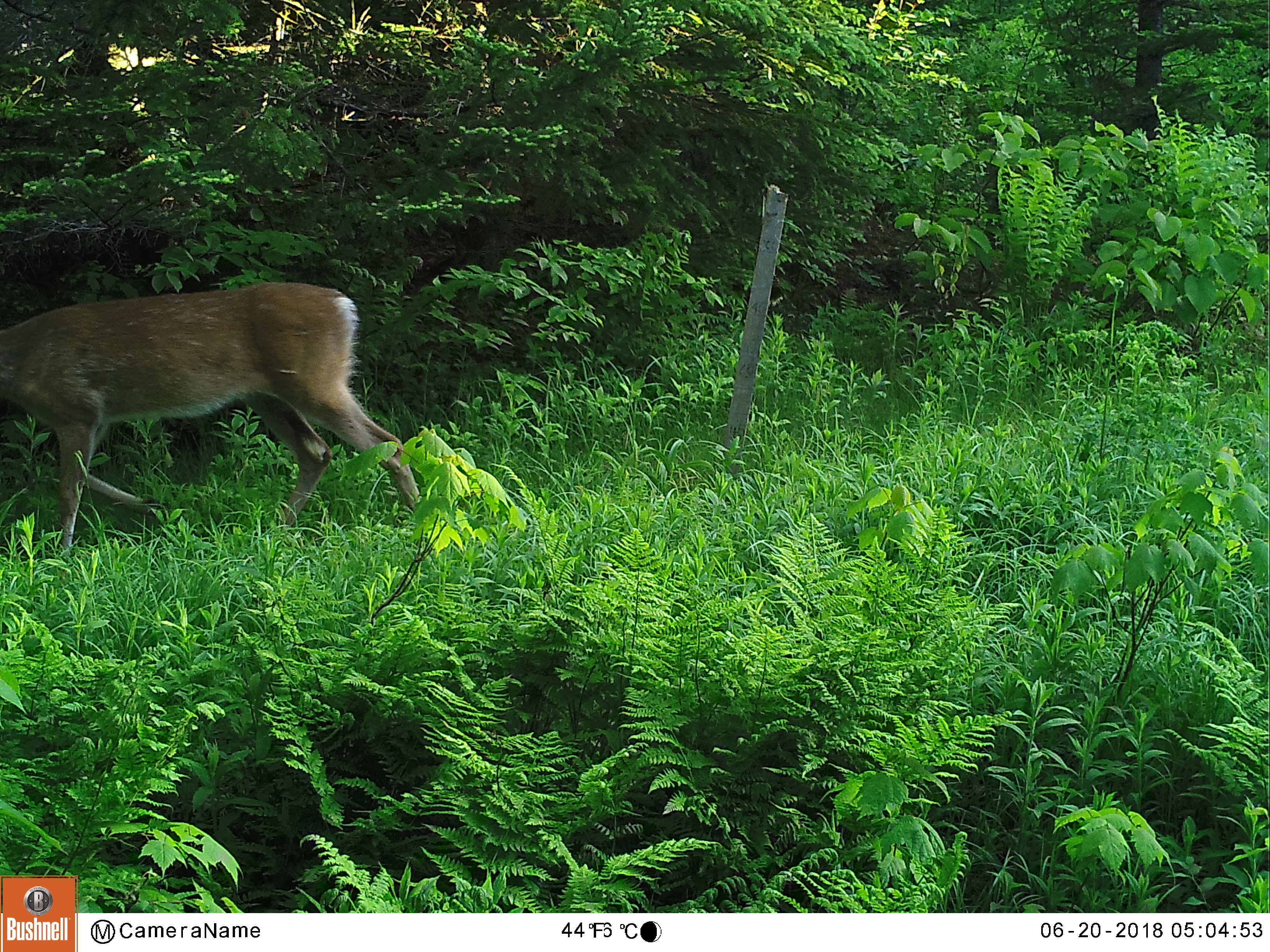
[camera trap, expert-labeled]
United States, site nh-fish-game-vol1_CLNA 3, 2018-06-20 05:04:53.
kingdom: Animalia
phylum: Chordata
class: Mammalia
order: Artiodactyla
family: Cervidae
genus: Odocoileus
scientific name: Odocoileus virginianus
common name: white-tailed deer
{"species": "white-tailed deer (Odocoileus virginianus)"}